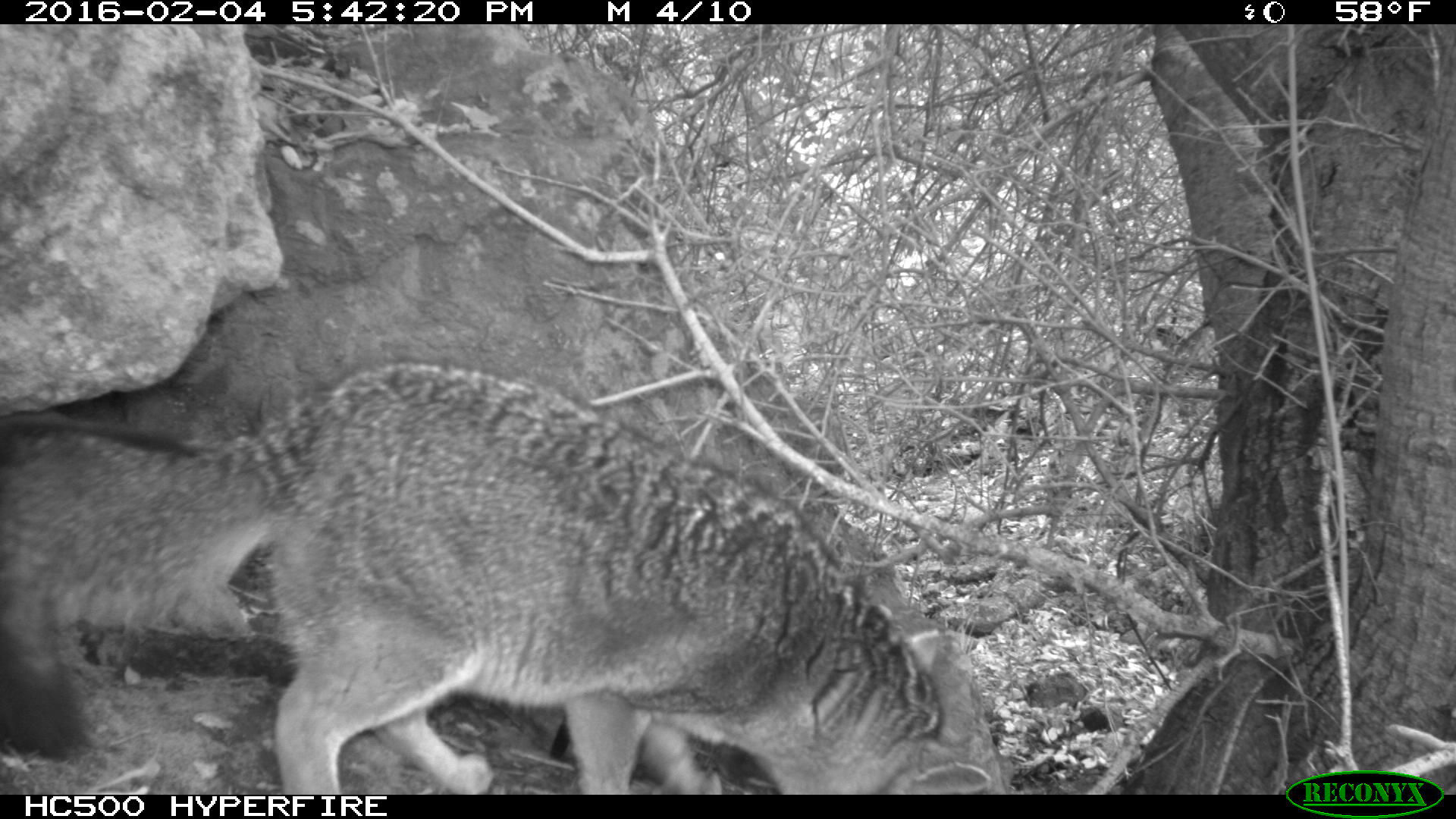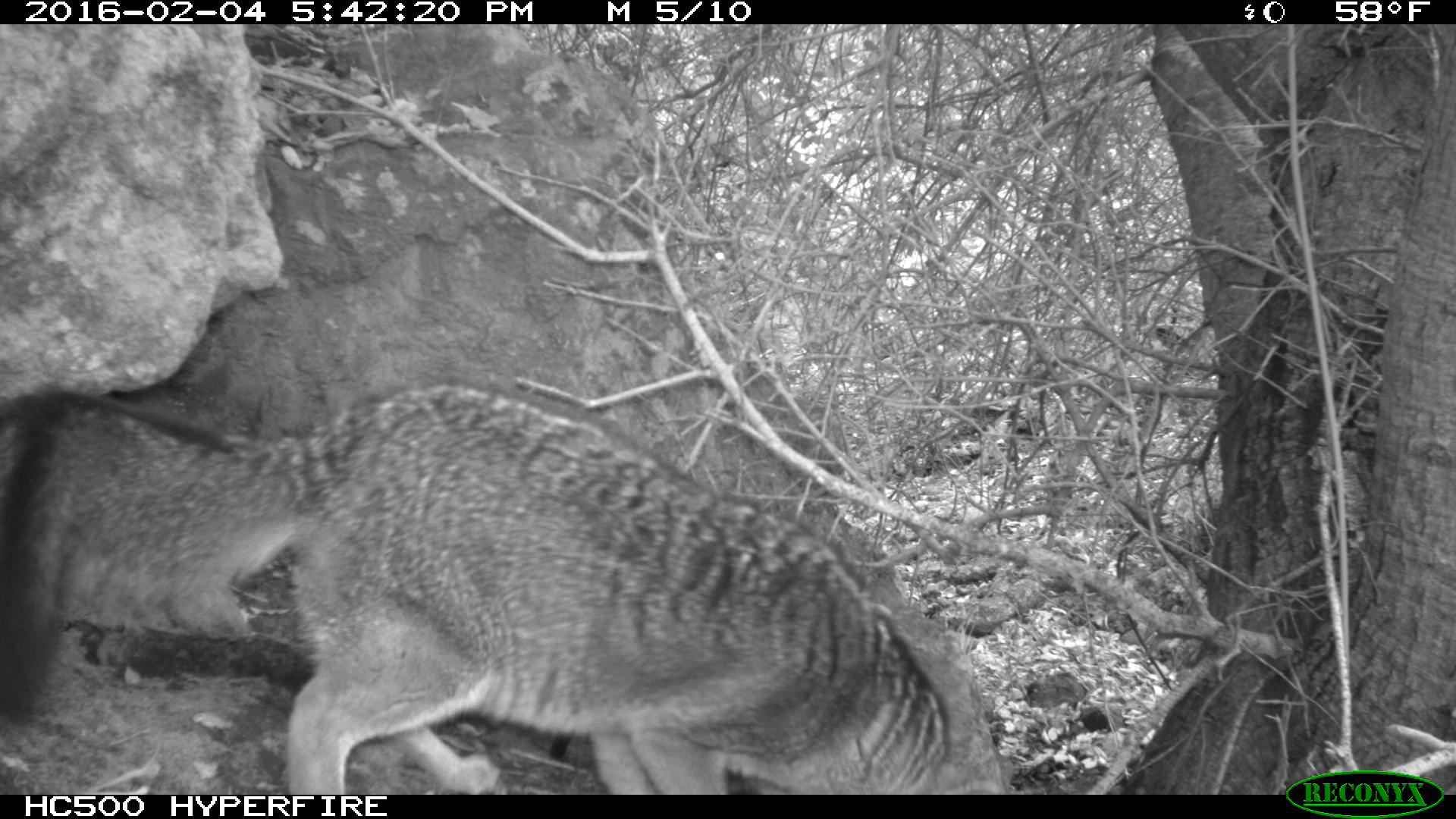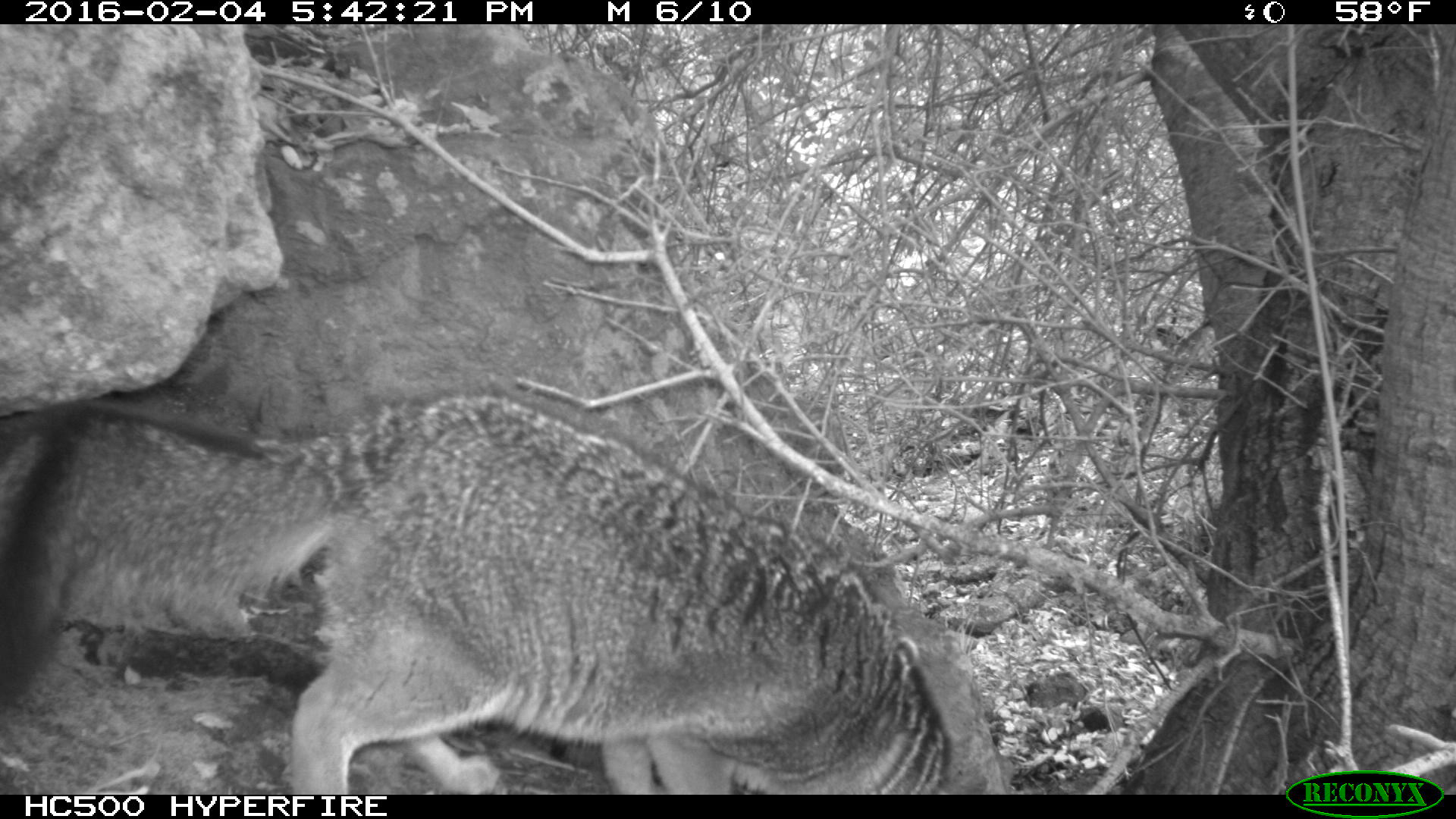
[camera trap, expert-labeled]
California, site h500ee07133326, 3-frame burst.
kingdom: Animalia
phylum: Chordata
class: Mammalia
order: Carnivora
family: Canidae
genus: Urocyon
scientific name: Urocyon littoralis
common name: island fox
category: fox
Fox (island fox) (Urocyon littoralis).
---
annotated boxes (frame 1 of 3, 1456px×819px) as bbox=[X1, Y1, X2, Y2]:
fox: bbox=[0, 359, 991, 795]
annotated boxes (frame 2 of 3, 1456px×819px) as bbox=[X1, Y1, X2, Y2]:
fox: bbox=[0, 387, 1000, 795]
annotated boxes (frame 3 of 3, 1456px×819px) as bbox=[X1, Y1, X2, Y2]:
fox: bbox=[0, 389, 963, 793]